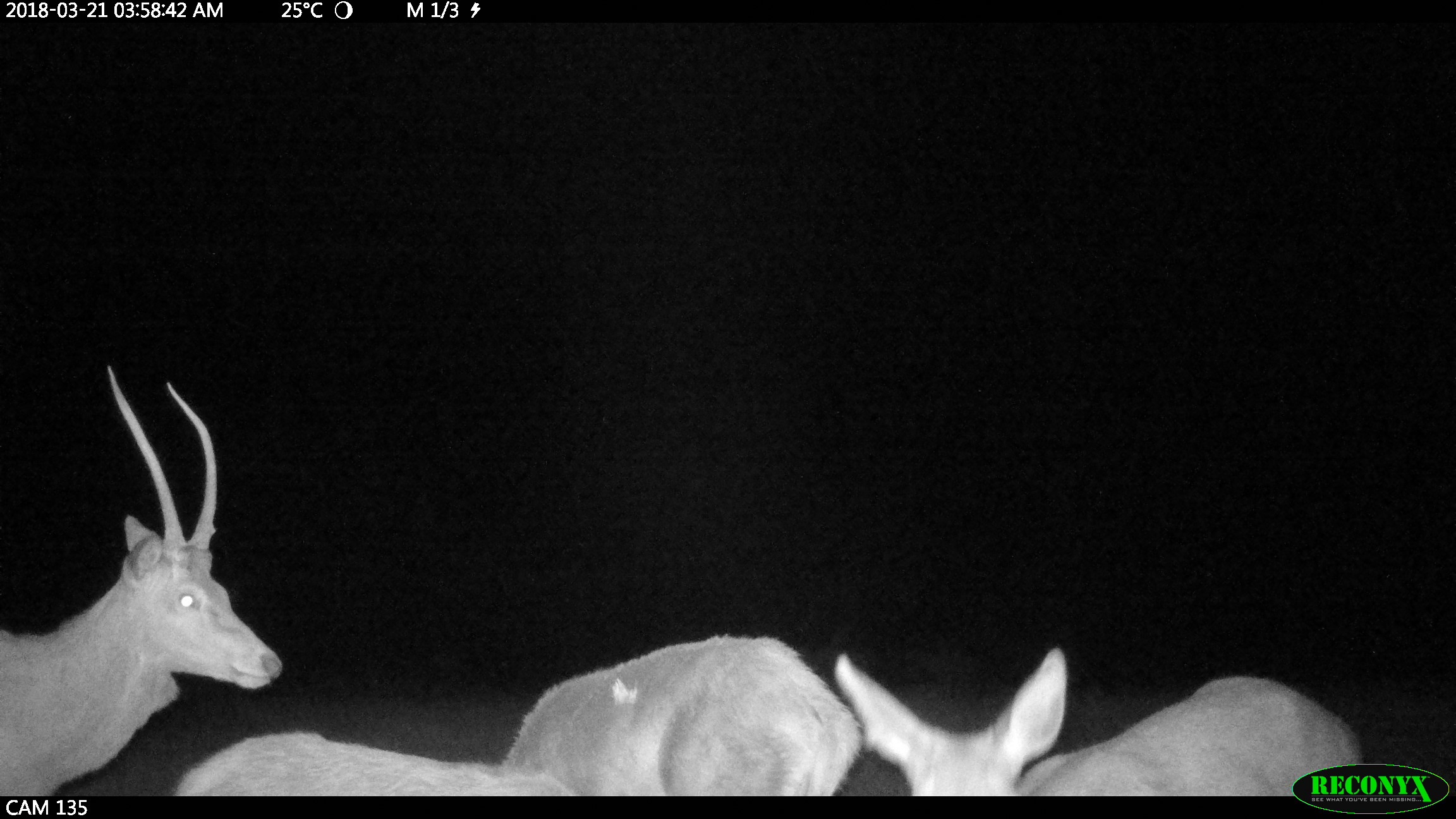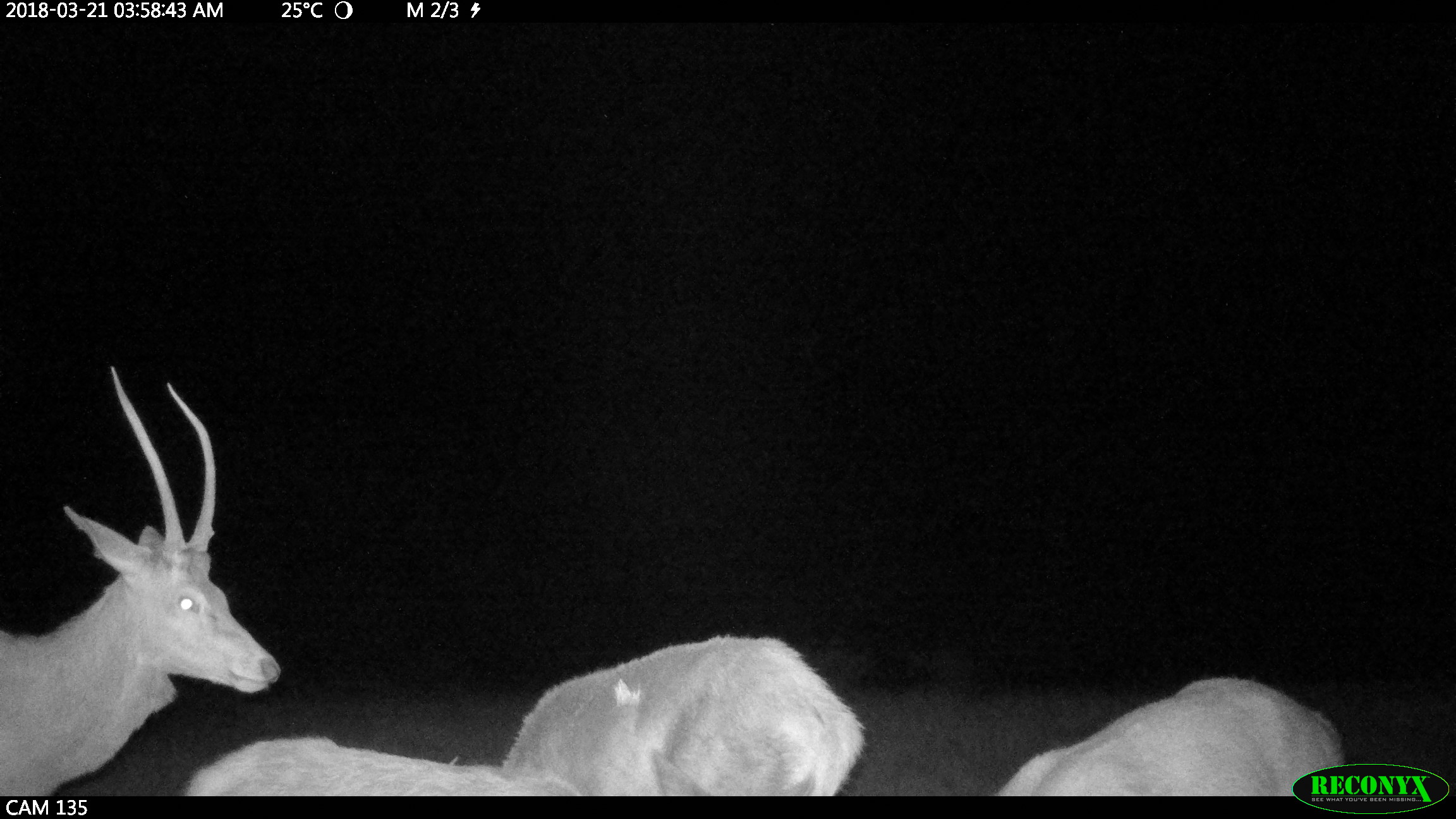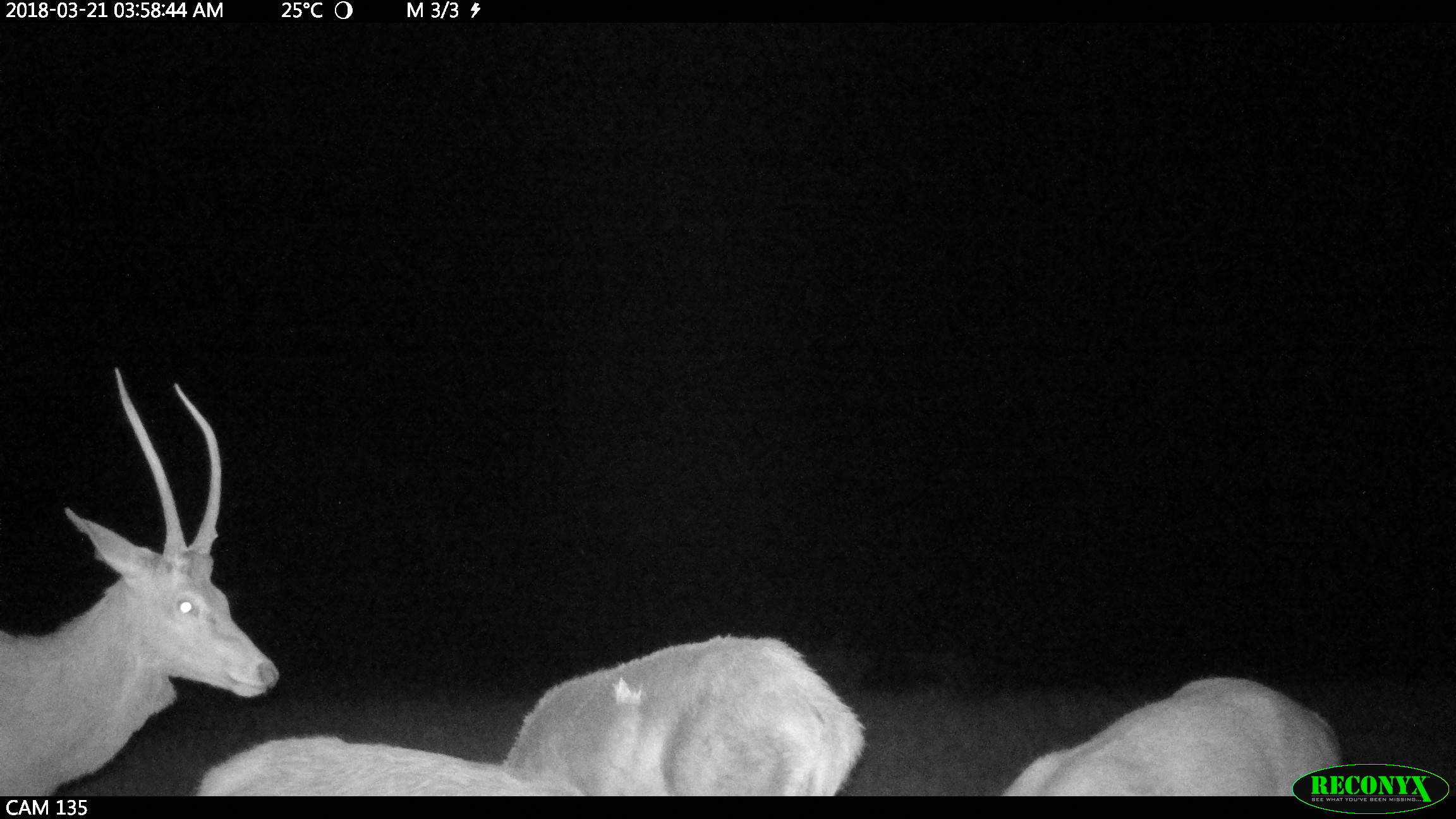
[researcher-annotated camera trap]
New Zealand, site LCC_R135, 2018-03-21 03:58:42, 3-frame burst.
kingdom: Animalia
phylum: Chordata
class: Mammalia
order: Artiodactyla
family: Cervidae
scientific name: Cervidae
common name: deer